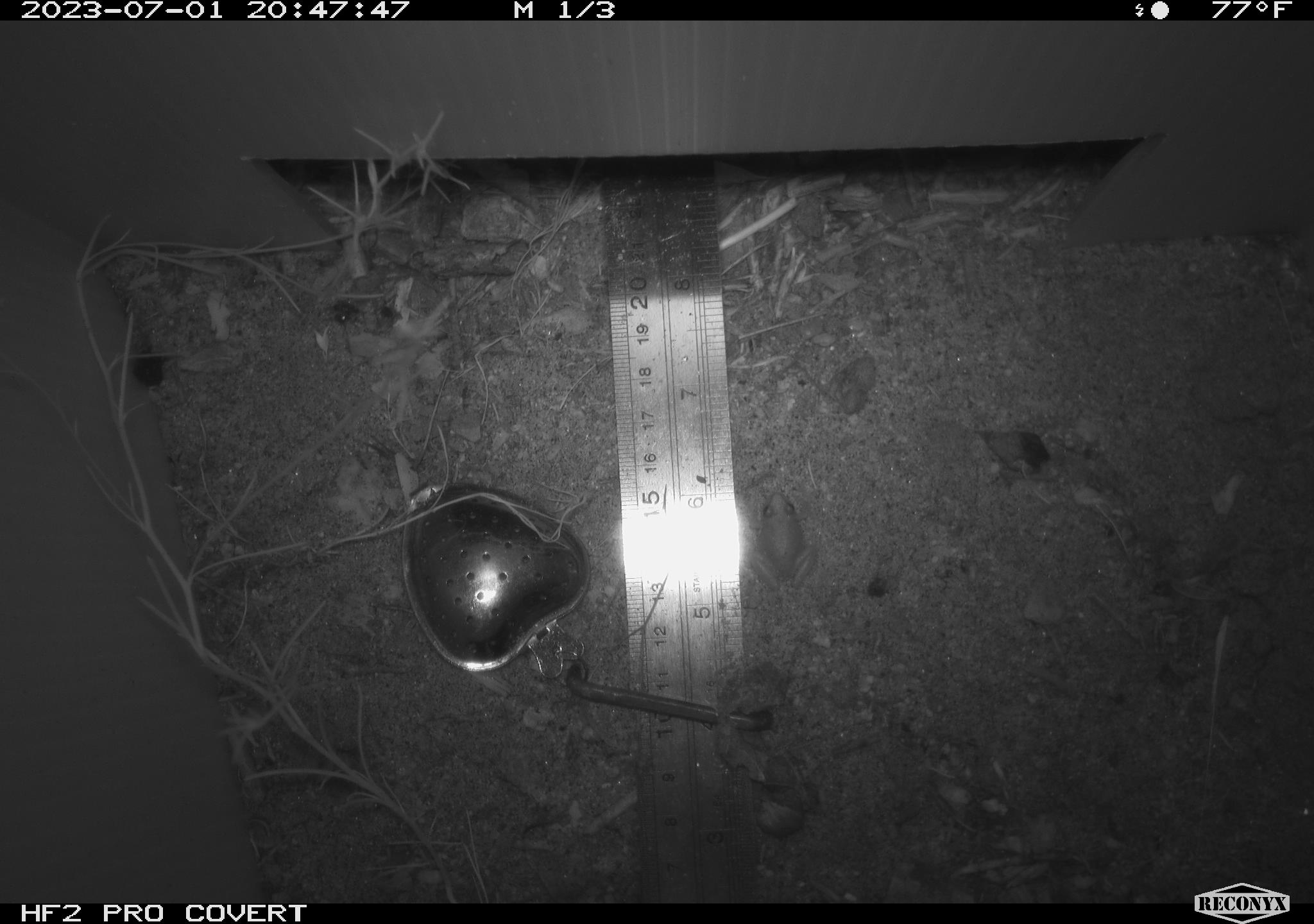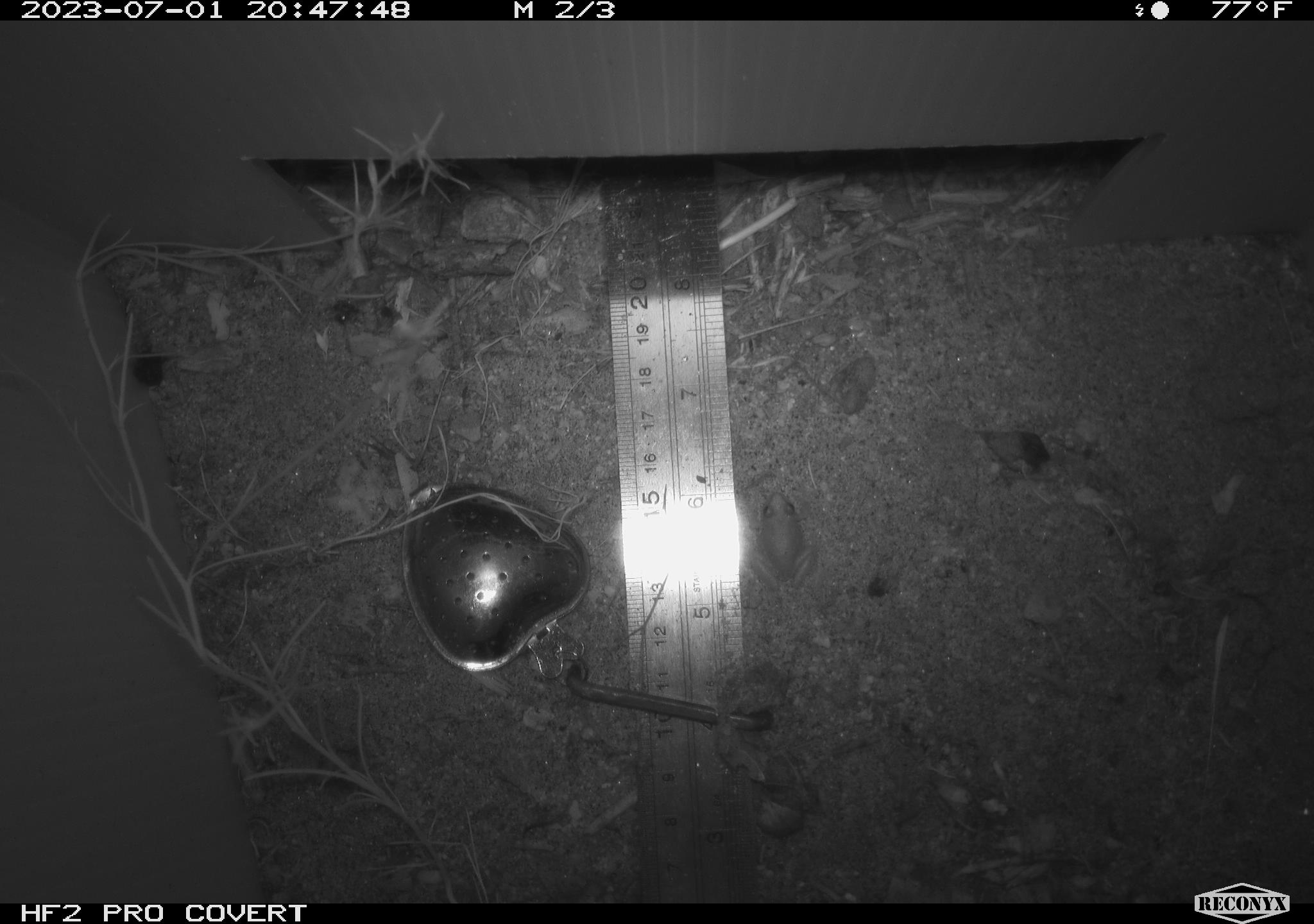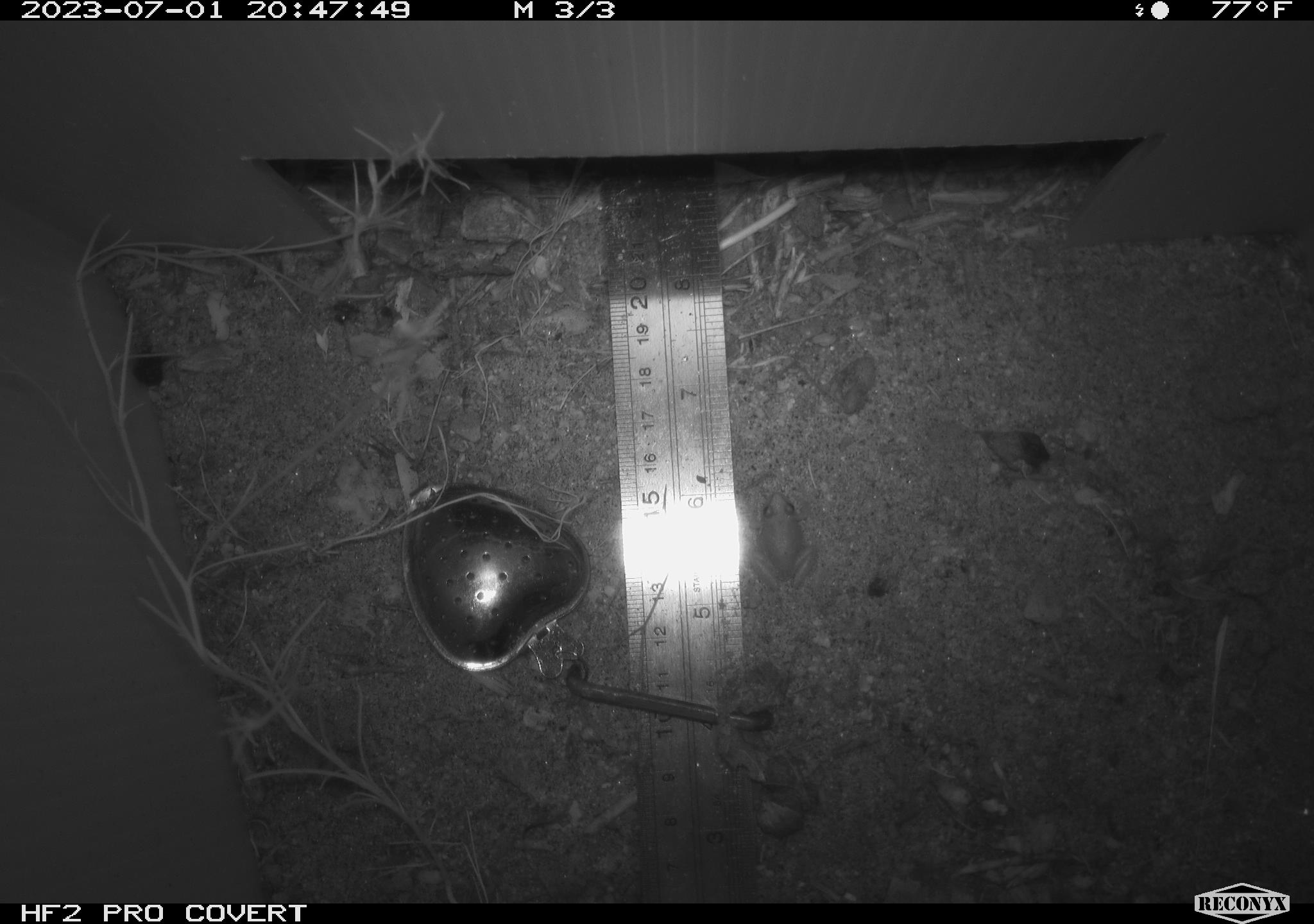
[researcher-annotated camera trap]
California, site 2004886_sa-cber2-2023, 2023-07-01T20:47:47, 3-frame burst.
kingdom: Animalia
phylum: Chordata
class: Amphibia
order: Anura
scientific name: Anura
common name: frogs